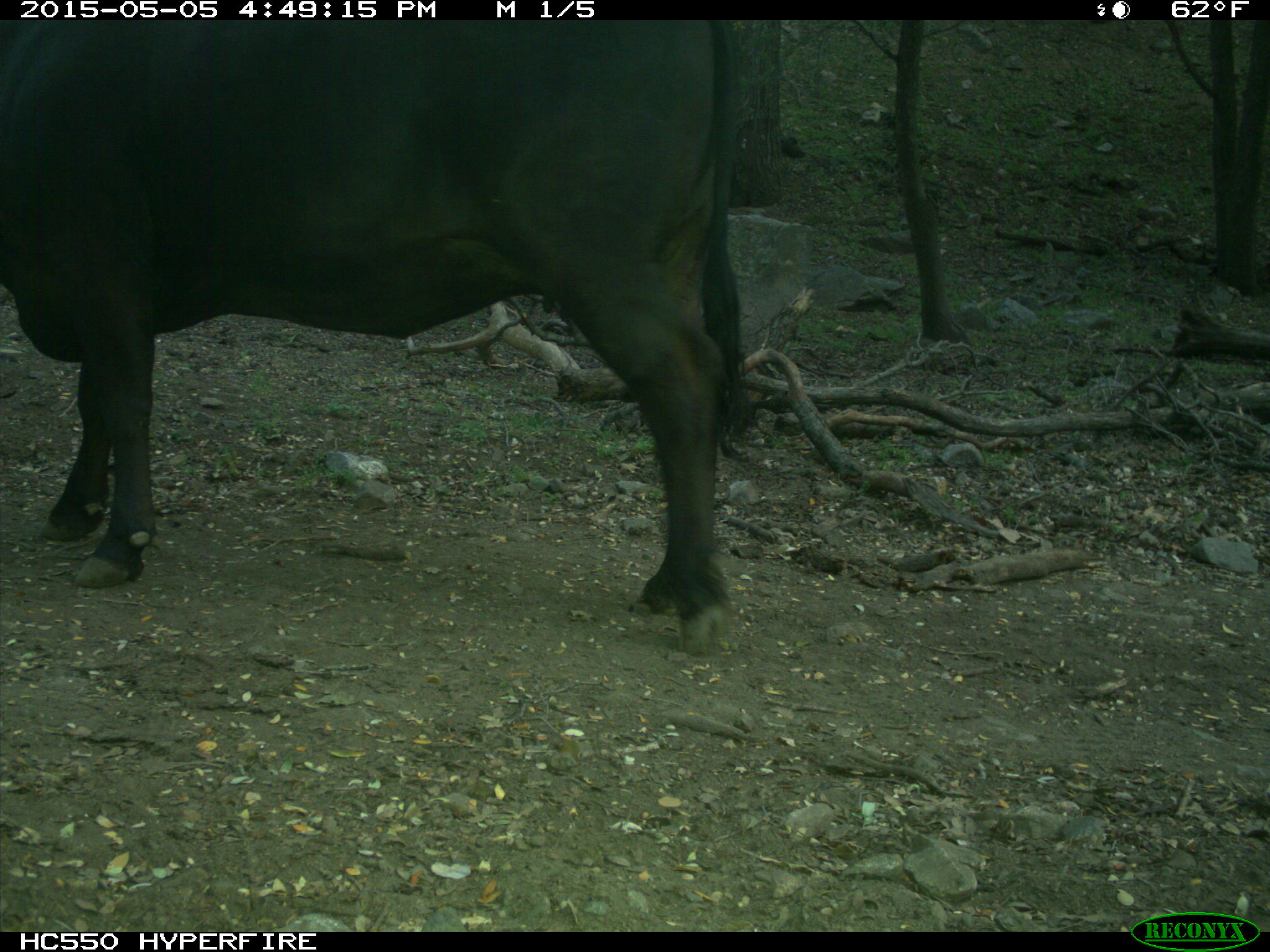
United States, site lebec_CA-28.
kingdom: Animalia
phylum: Chordata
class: Mammalia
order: Artiodactyla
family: Bovidae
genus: Bos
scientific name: Bos taurus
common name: domestic cow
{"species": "Bos taurus (domestic cow)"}